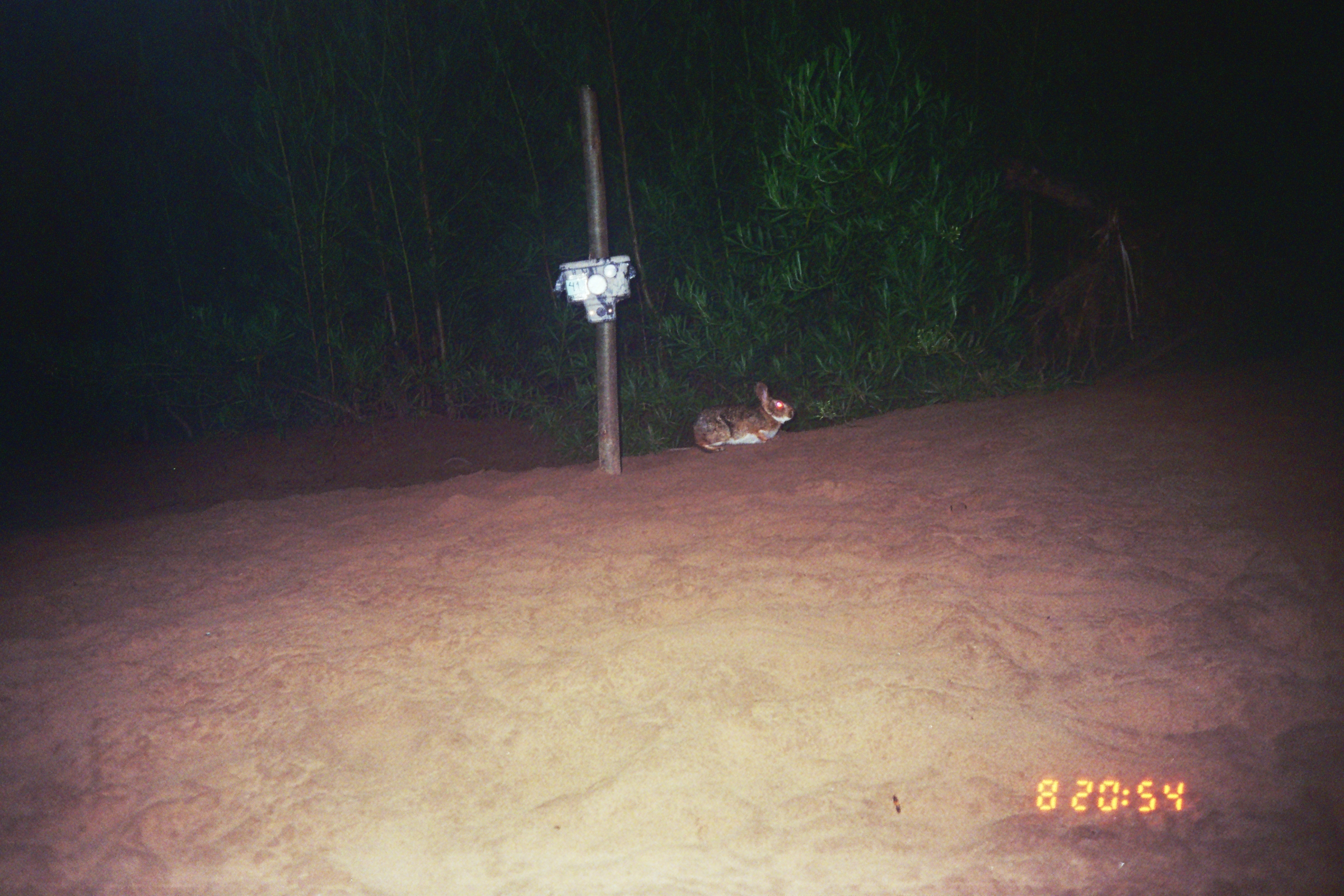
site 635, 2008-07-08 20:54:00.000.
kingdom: Animalia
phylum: Chordata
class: Mammalia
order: Lagomorpha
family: Leporidae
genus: Sylvilagus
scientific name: Sylvilagus brasiliensis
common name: tapeti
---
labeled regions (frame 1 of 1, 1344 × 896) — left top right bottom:
sylvilagus brasiliensis: 692 381 794 452